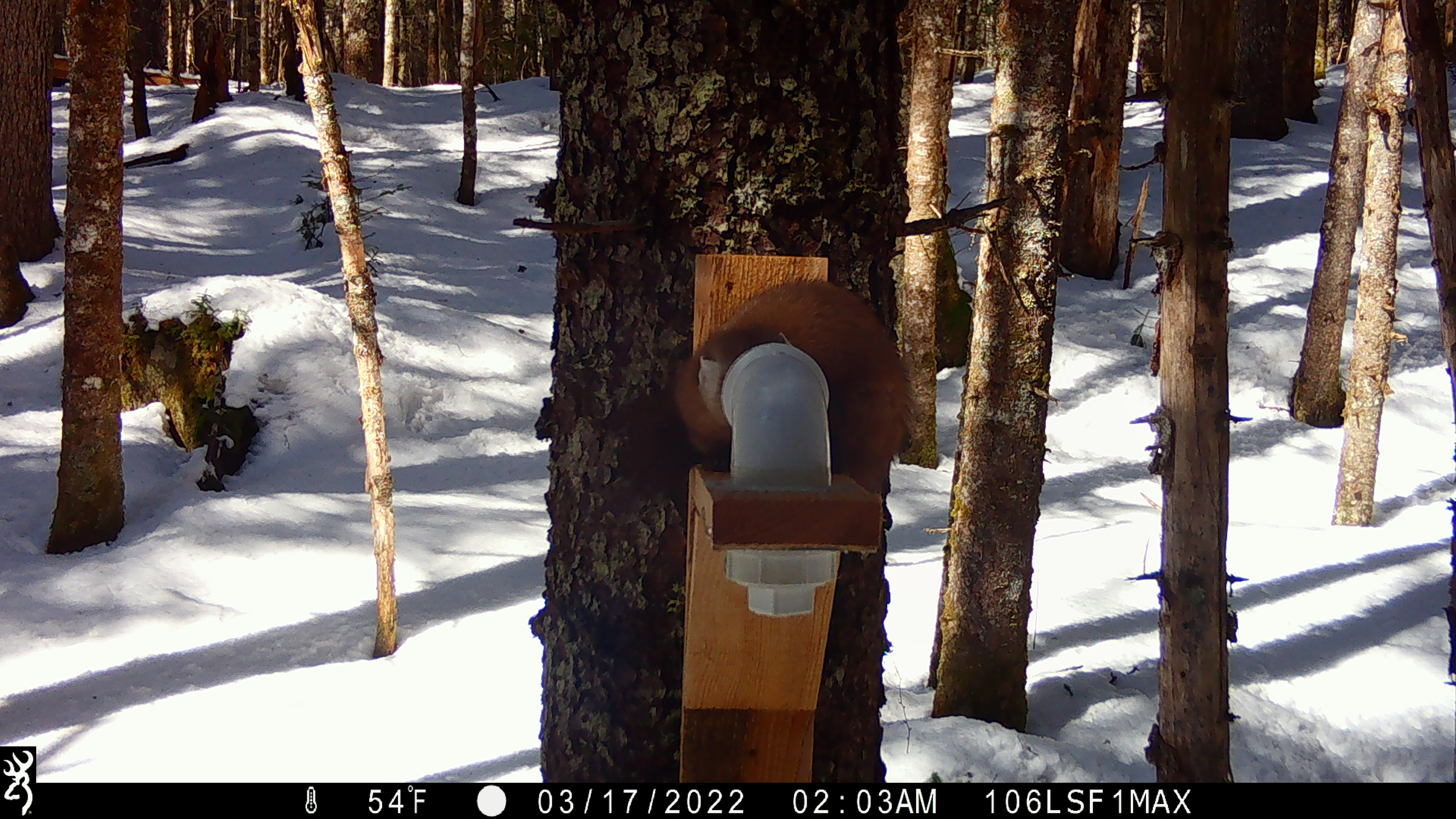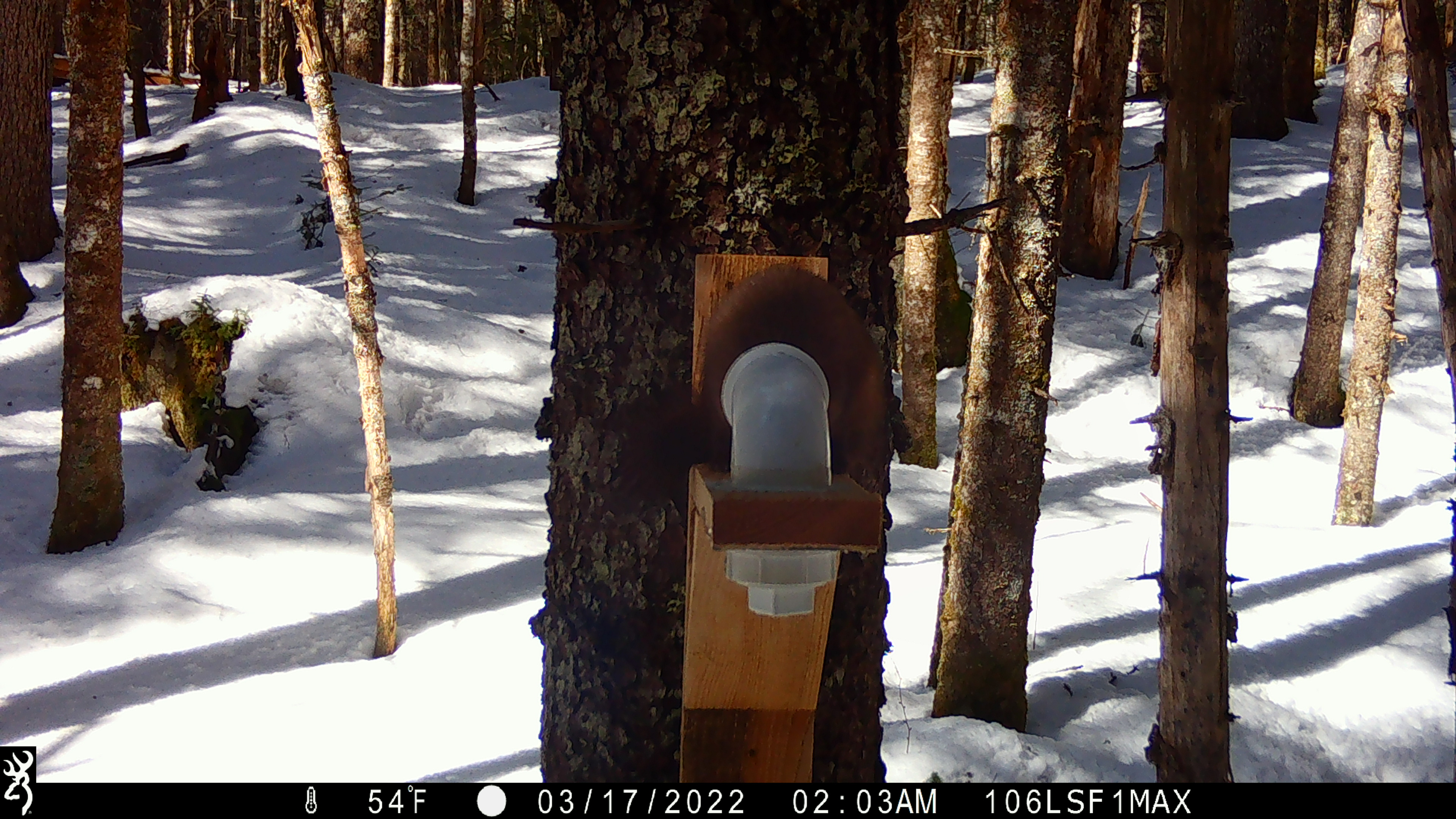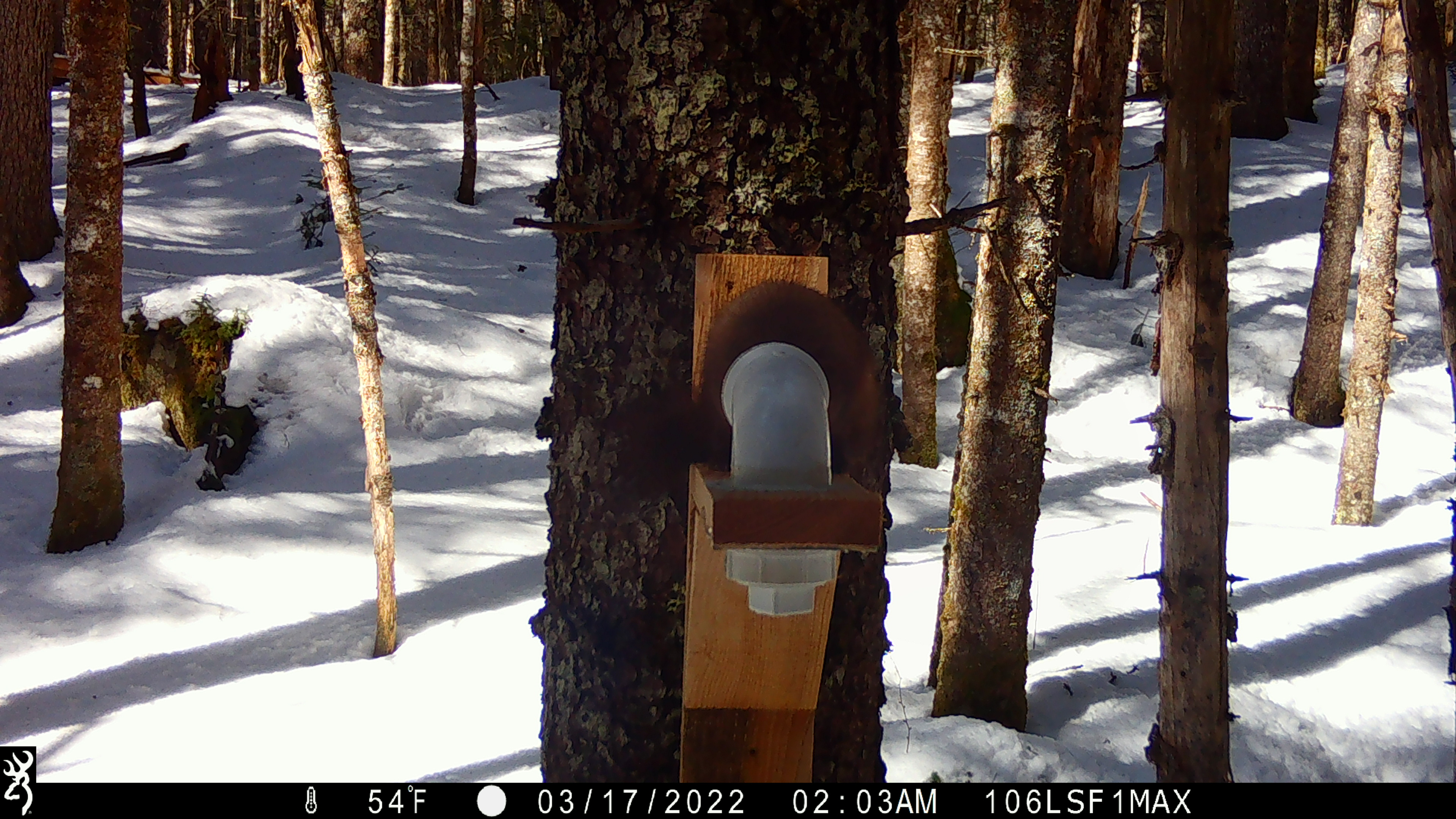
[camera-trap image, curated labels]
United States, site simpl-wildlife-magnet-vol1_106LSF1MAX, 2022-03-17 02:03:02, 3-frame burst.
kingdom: Animalia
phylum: Chordata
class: Mammalia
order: Carnivora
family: Mustelidae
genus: Martes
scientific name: Martes americana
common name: american marten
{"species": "american marten (Martes americana)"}